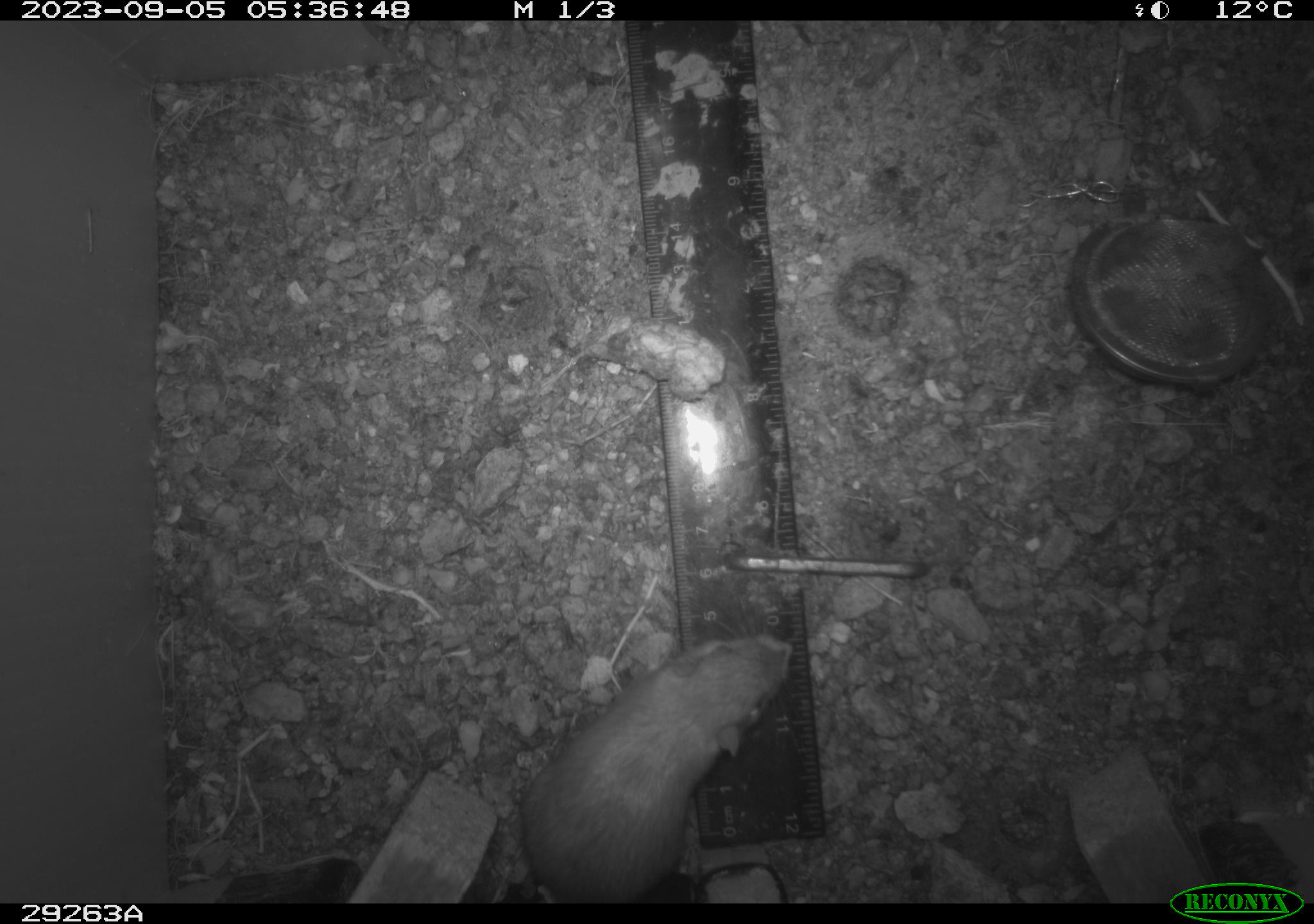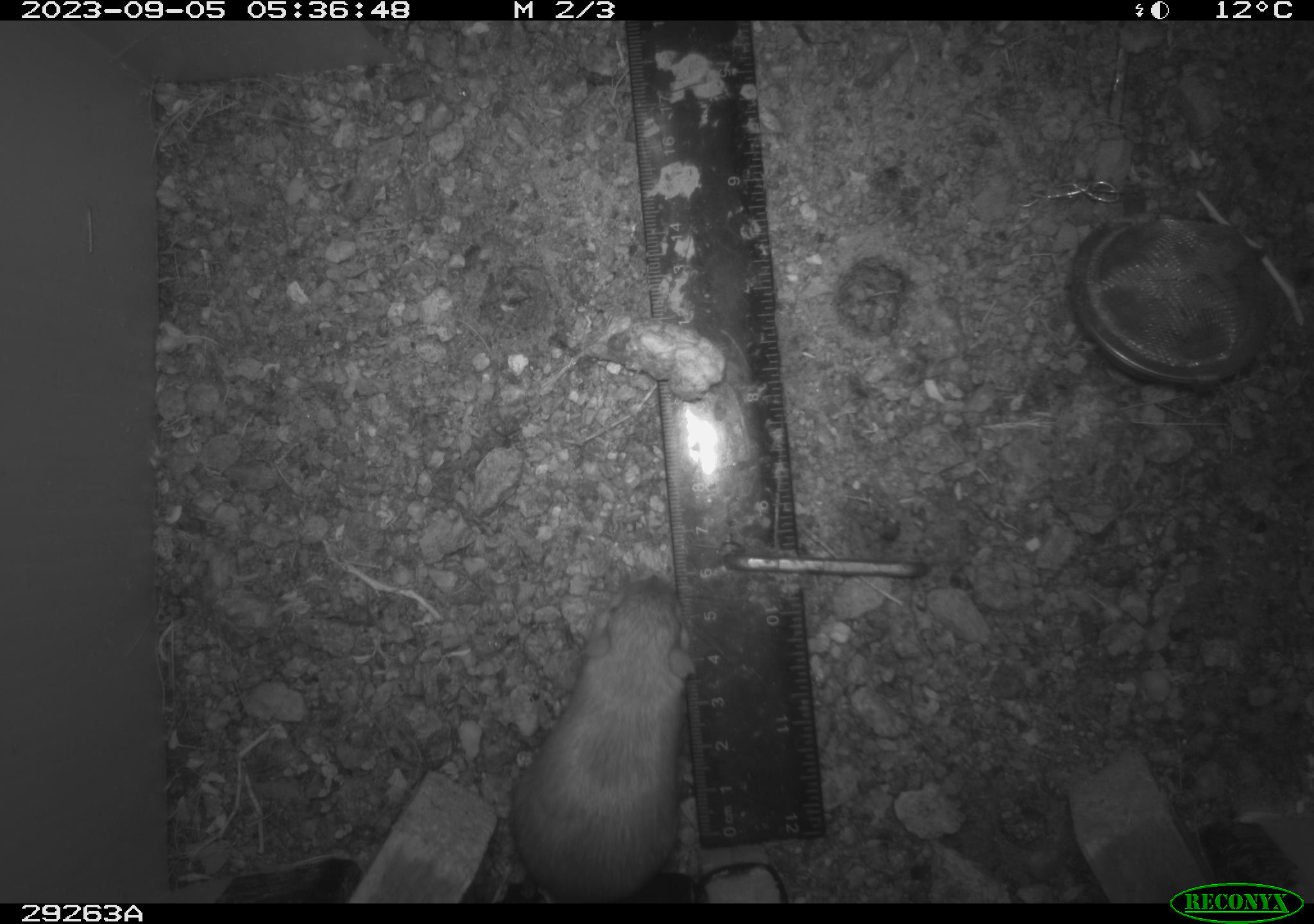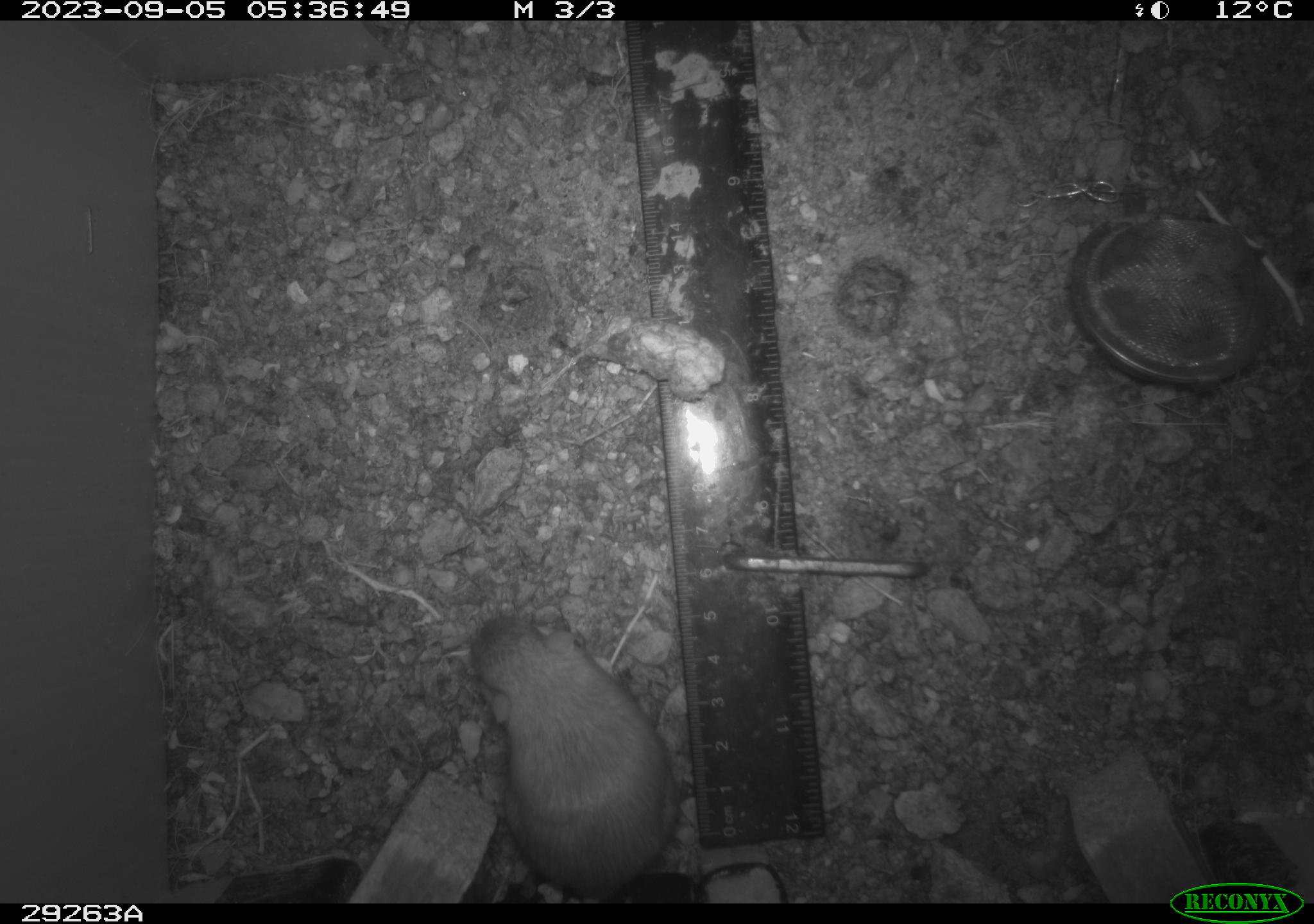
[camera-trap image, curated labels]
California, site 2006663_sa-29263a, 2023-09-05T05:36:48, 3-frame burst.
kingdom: Animalia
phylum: Chordata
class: Mammalia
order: Rodentia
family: Heteromyidae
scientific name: Heteromyidae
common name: kangaroo rats and pocket mice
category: heteromyidae family